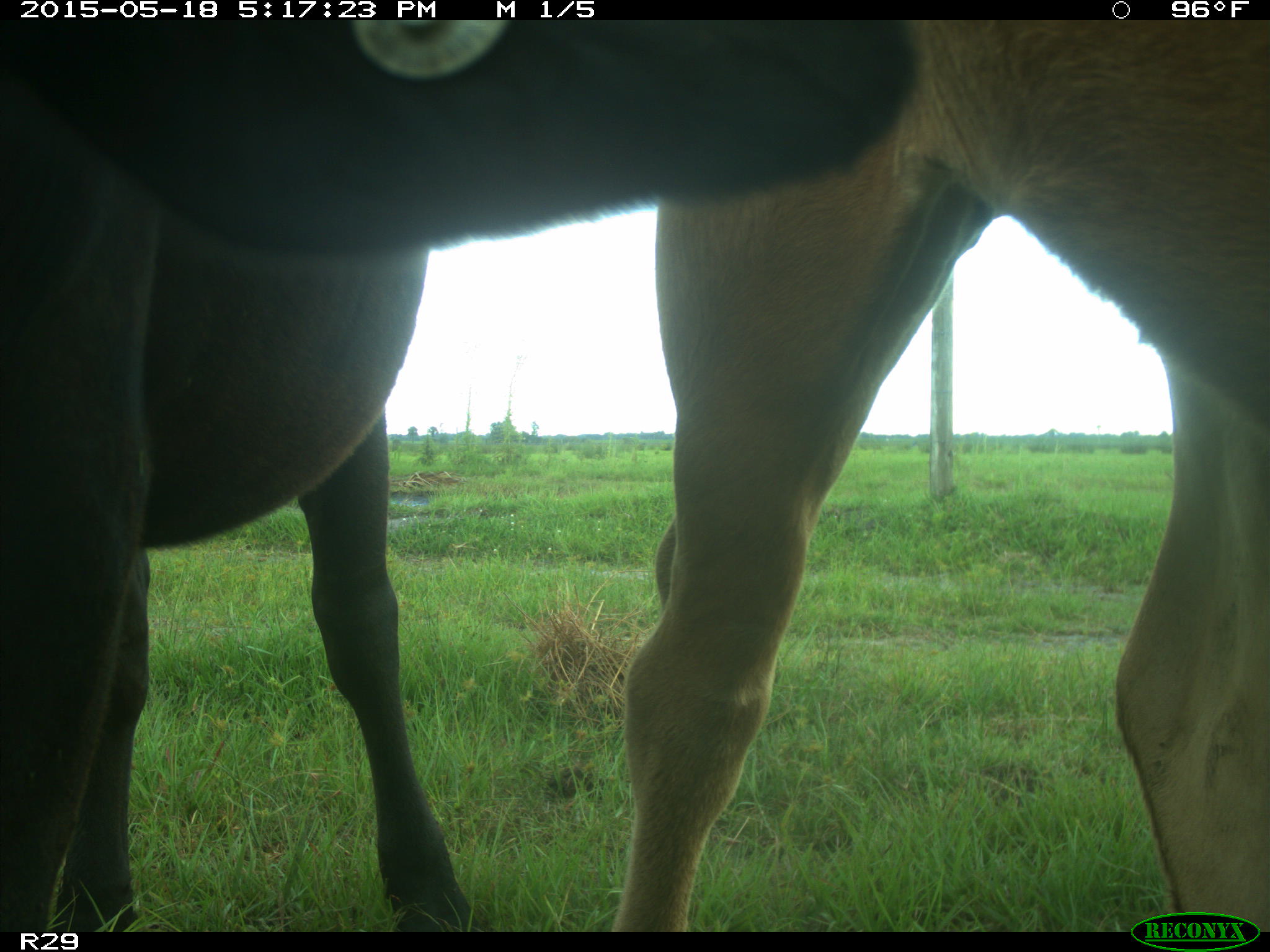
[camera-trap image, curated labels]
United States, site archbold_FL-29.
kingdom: Animalia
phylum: Chordata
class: Mammalia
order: Artiodactyla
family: Bovidae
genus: Bos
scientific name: Bos taurus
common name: domestic cow